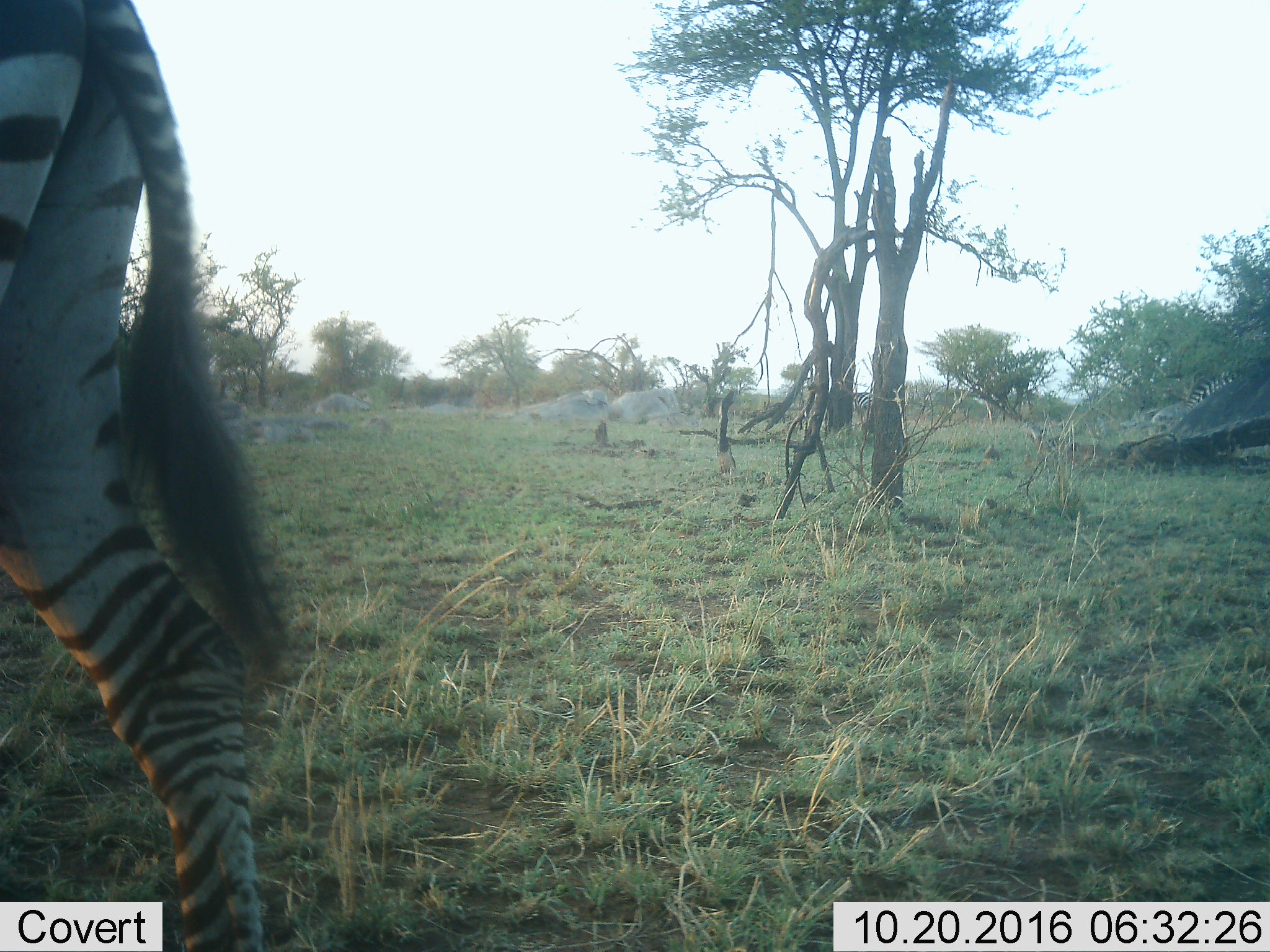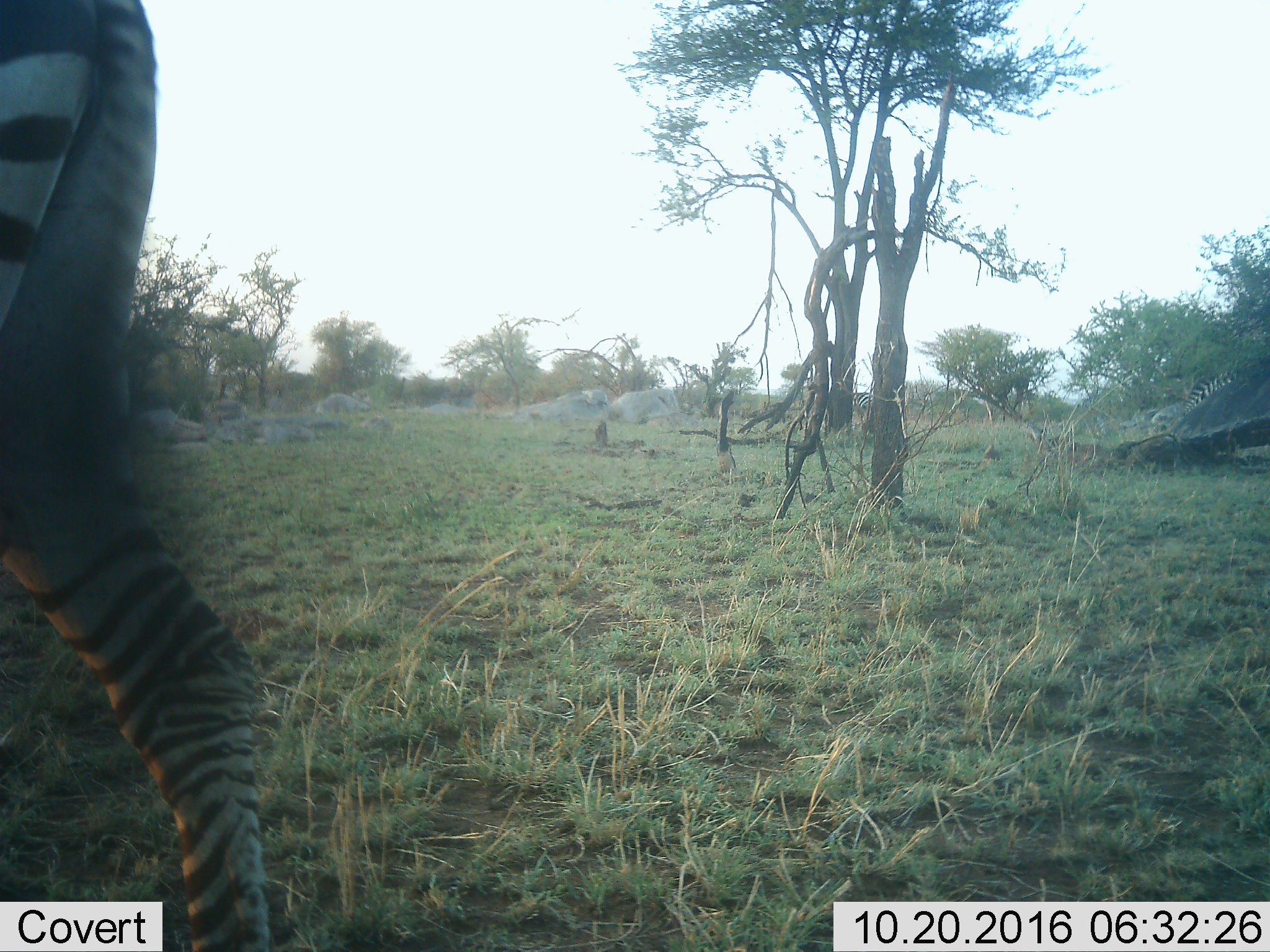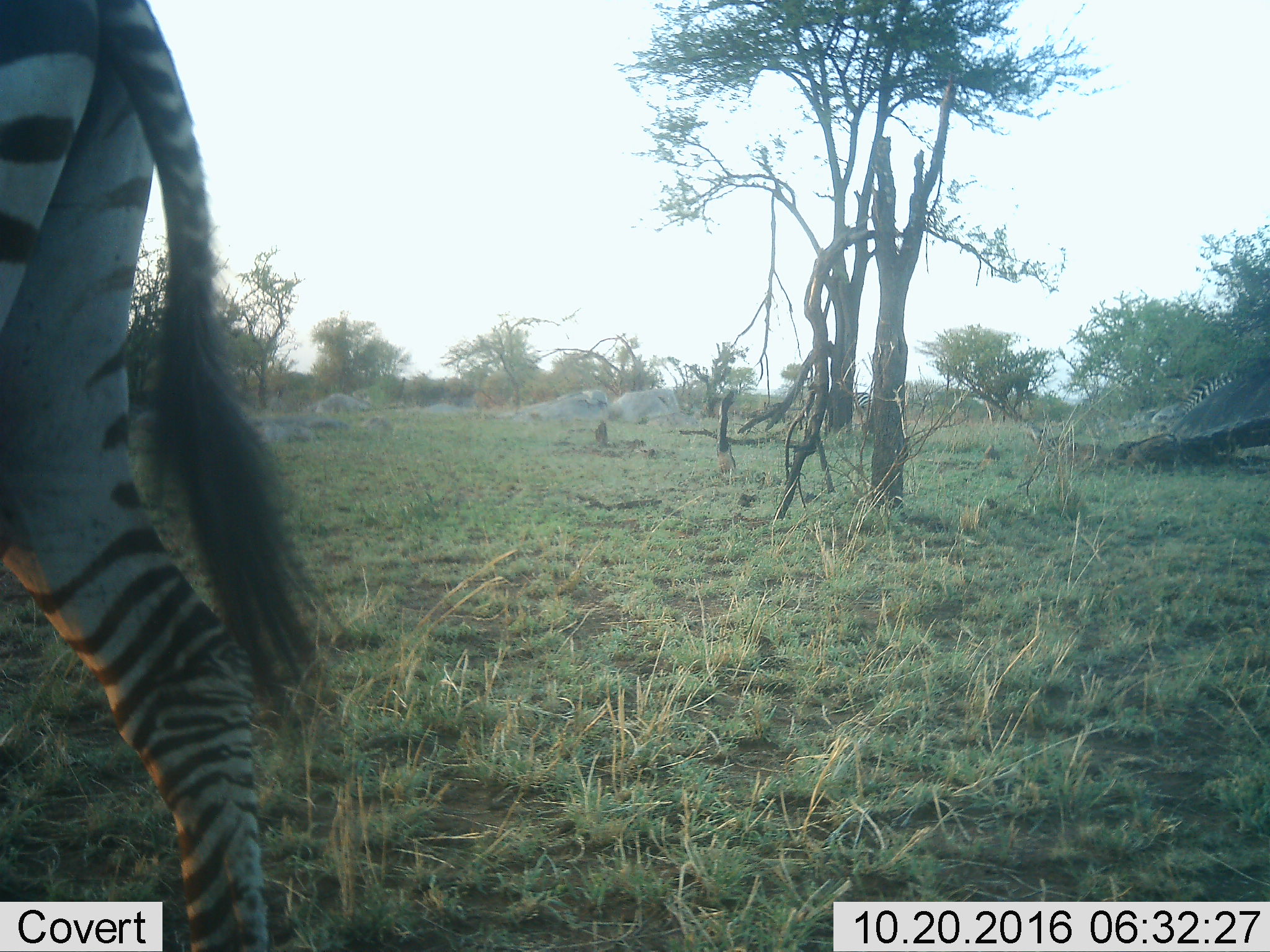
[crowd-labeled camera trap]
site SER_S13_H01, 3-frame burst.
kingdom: Animalia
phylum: Chordata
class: Mammalia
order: Perissodactyla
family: Equidae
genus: Equus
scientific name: Equus quagga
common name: plains zebra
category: zebraplains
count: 1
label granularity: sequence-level